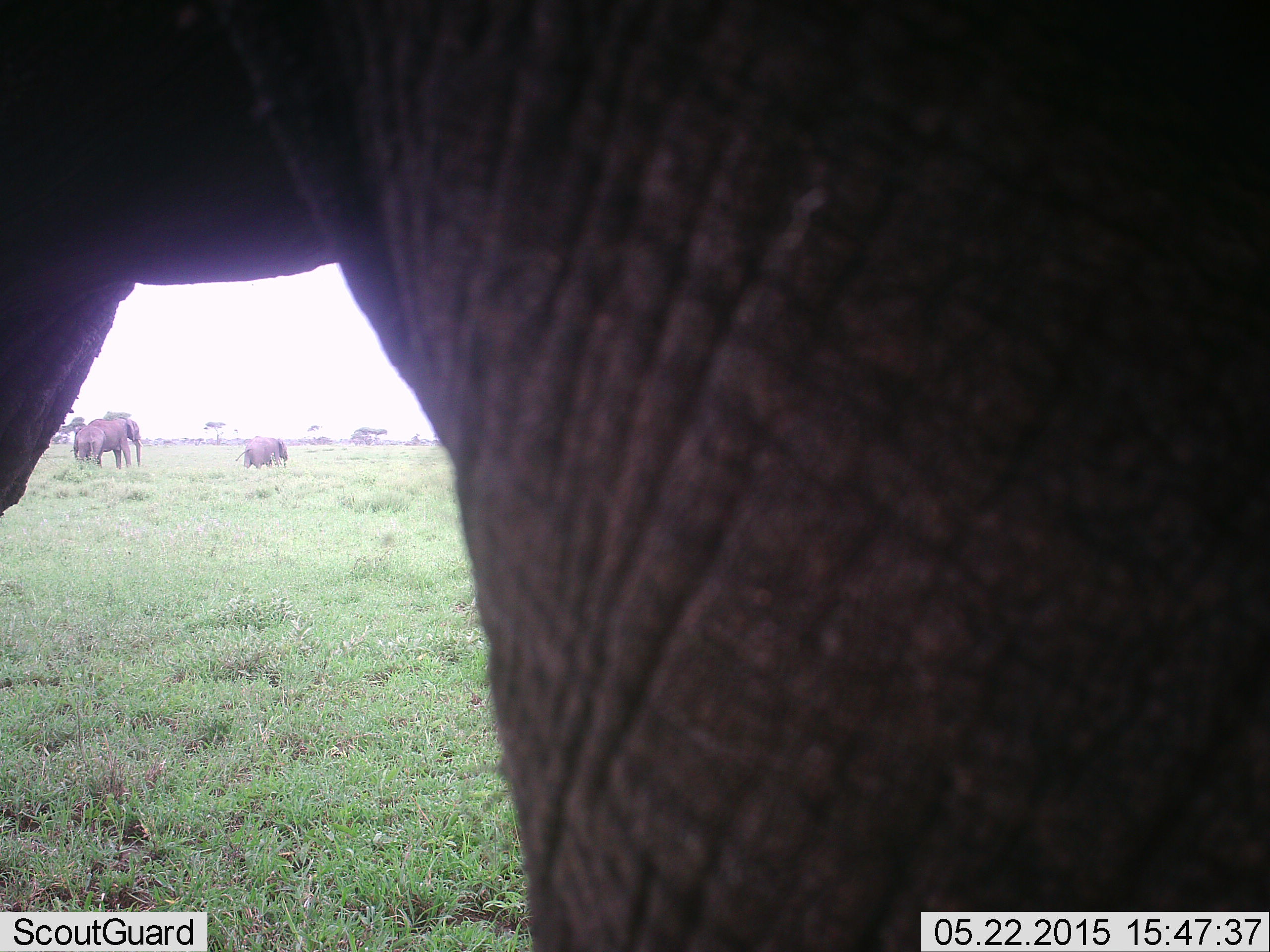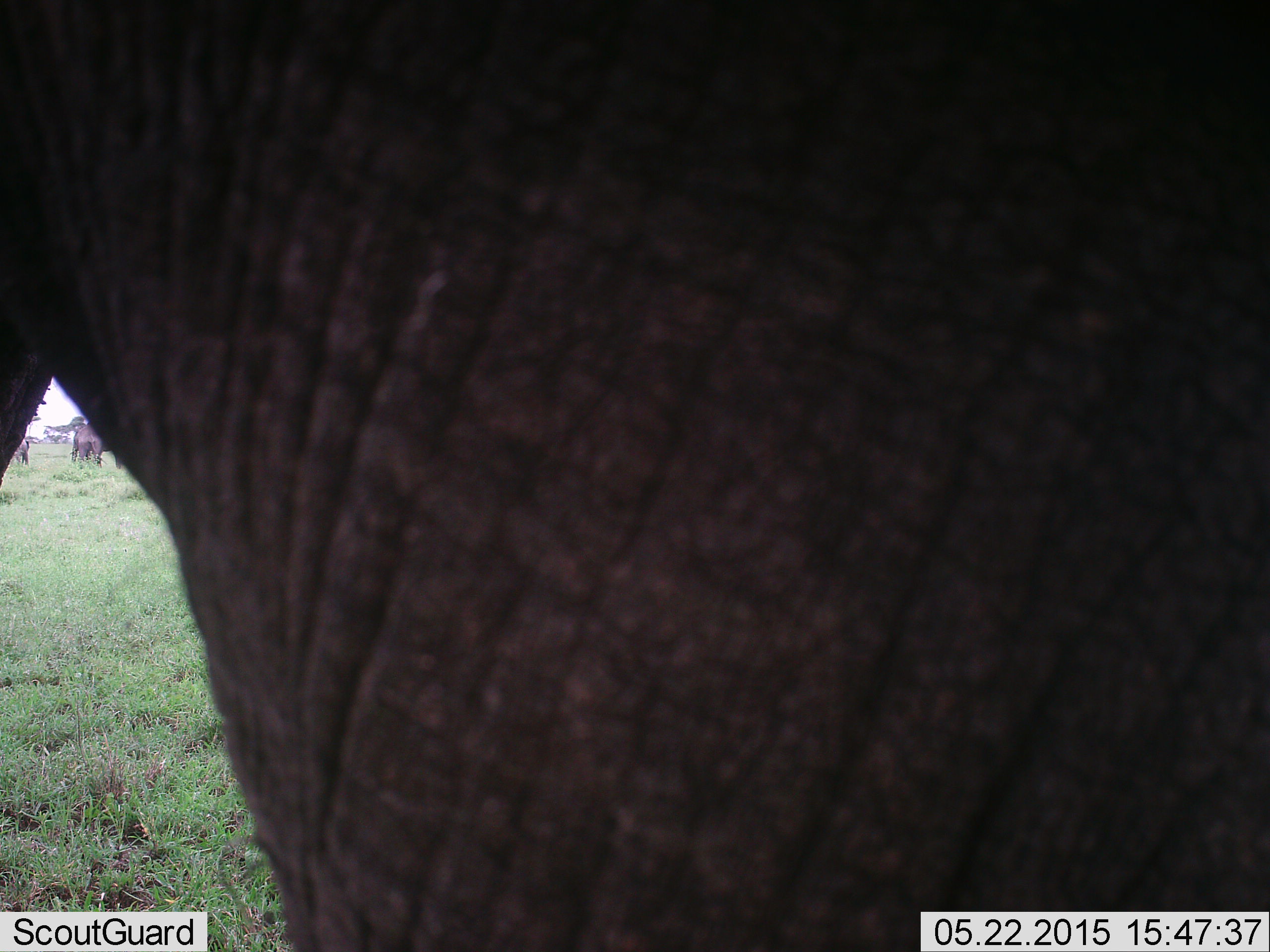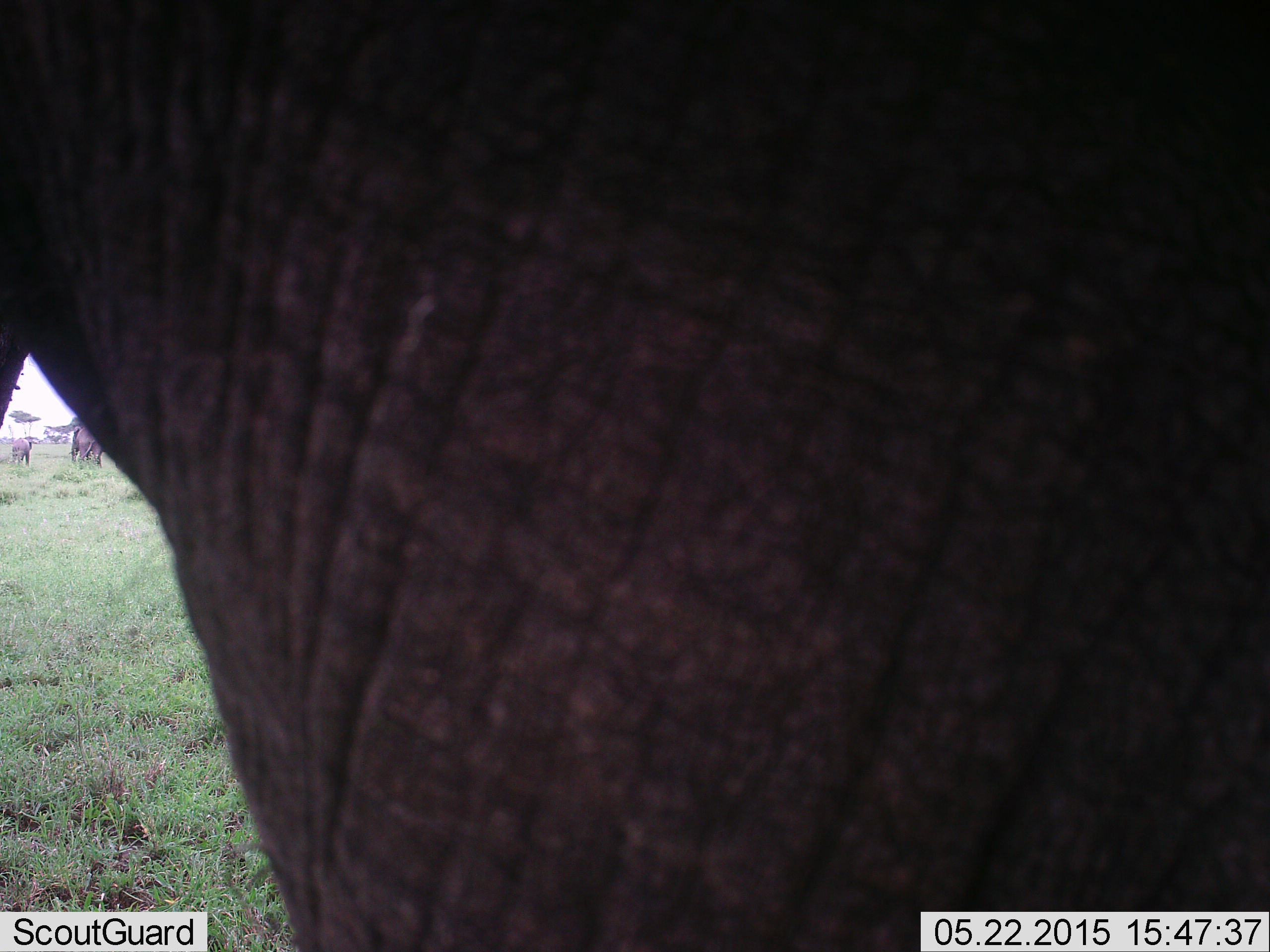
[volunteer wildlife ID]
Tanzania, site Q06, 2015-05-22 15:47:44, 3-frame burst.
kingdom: Animalia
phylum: Chordata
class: Mammalia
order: Proboscidea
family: Elephantidae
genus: Loxodonta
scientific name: Loxodonta africana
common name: african bush elephant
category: elephant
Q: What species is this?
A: Elephant (african bush elephant) (Loxodonta africana).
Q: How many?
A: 4.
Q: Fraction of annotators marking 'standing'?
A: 70%.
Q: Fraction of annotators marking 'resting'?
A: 0%.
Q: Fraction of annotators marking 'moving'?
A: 50%.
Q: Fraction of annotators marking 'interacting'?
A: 0%.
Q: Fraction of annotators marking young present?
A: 30%.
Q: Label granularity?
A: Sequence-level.